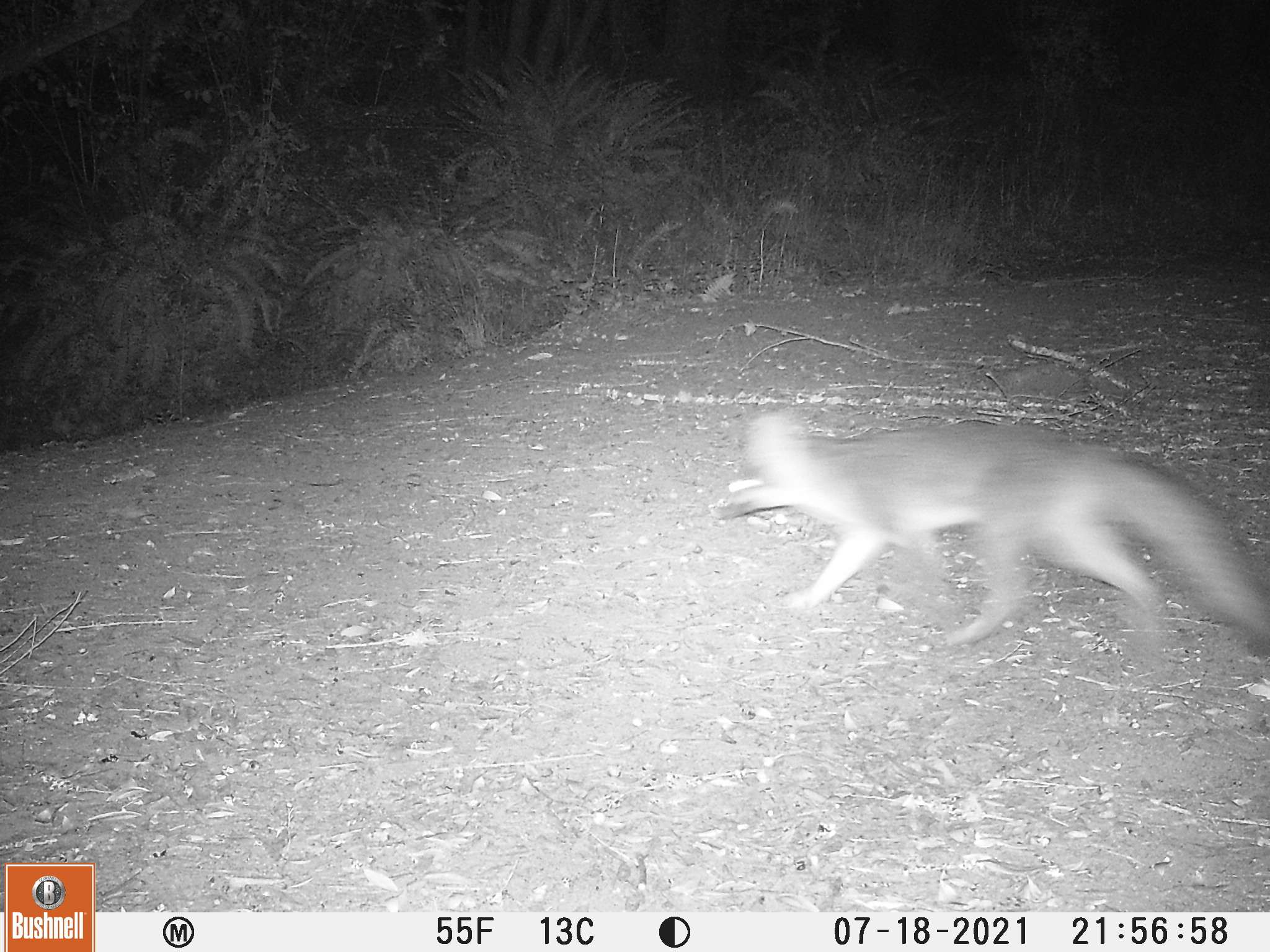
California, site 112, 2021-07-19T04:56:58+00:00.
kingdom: Animalia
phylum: Chordata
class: Mammalia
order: Carnivora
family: Canidae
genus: Urocyon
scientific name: Urocyon cinereoargenteus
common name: gray fox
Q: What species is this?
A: Gray fox (Urocyon cinereoargenteus).